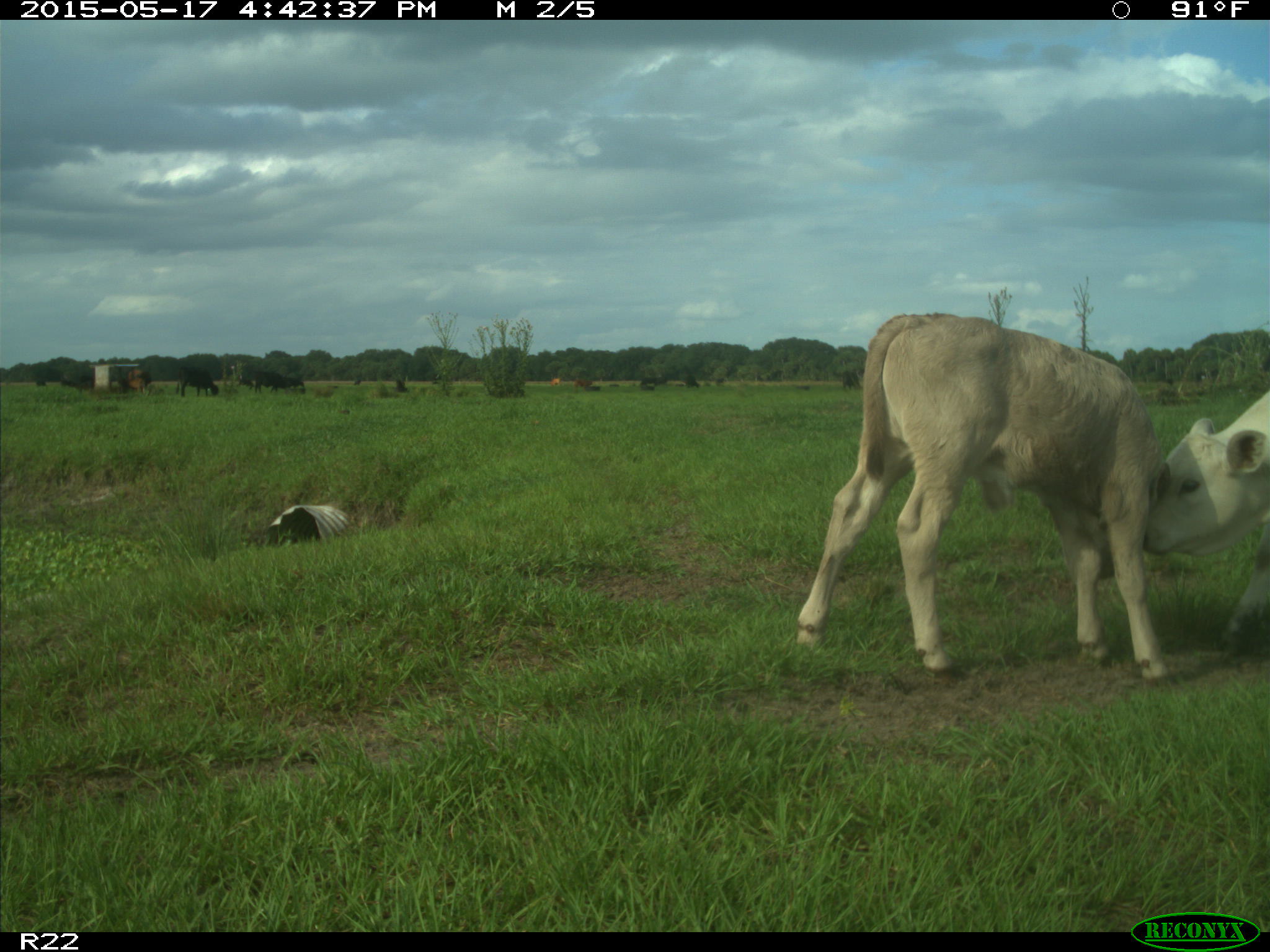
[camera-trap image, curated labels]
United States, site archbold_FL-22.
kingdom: Animalia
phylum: Chordata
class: Mammalia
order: Artiodactyla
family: Bovidae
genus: Bos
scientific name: Bos taurus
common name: domestic cow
Bos taurus (domestic cow).